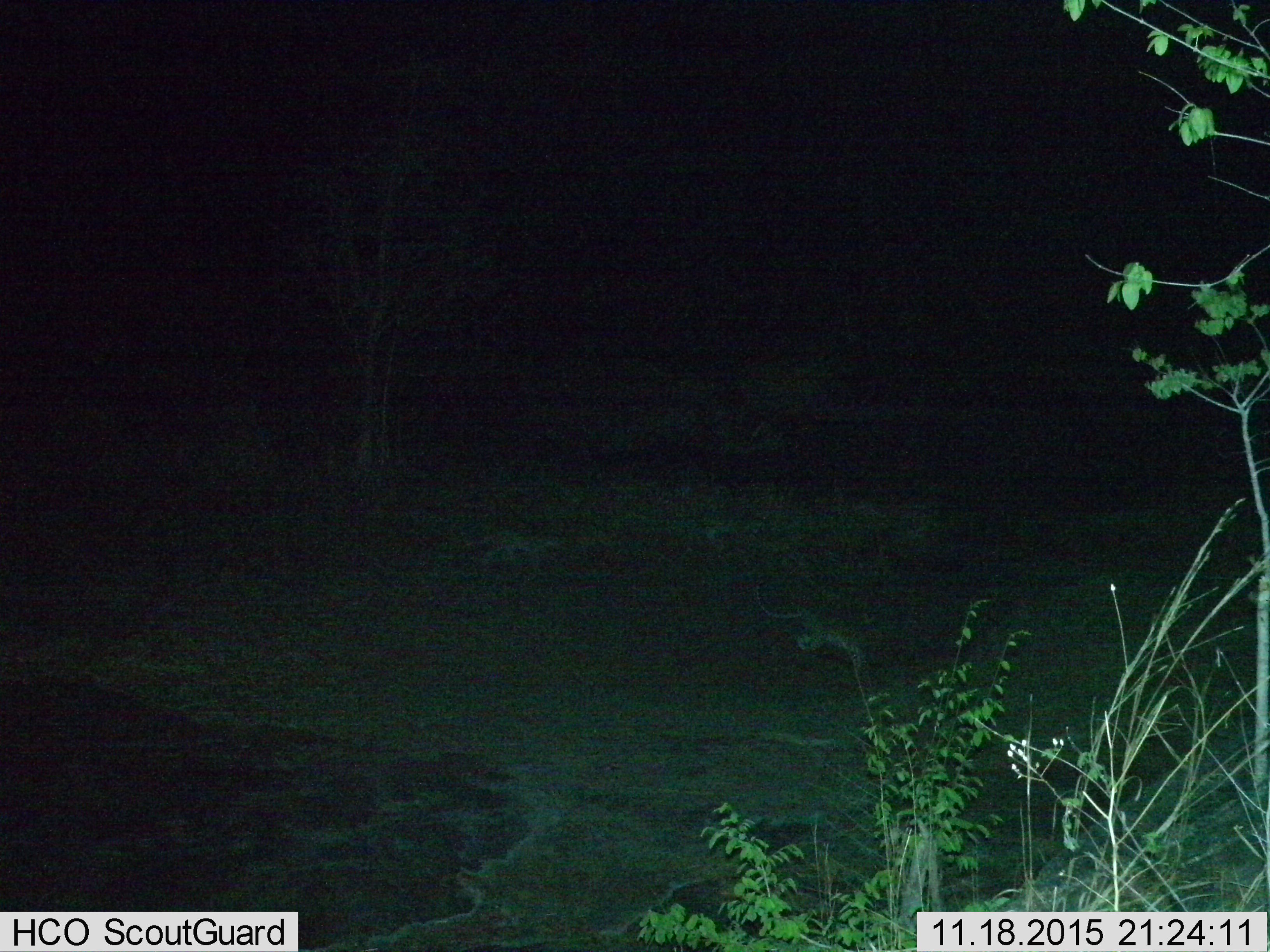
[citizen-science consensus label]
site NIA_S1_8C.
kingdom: Animalia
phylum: Chordata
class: Mammalia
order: Carnivora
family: Felidae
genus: Panthera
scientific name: Panthera pardus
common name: leopard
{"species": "leopard (Panthera pardus)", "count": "1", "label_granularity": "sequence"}